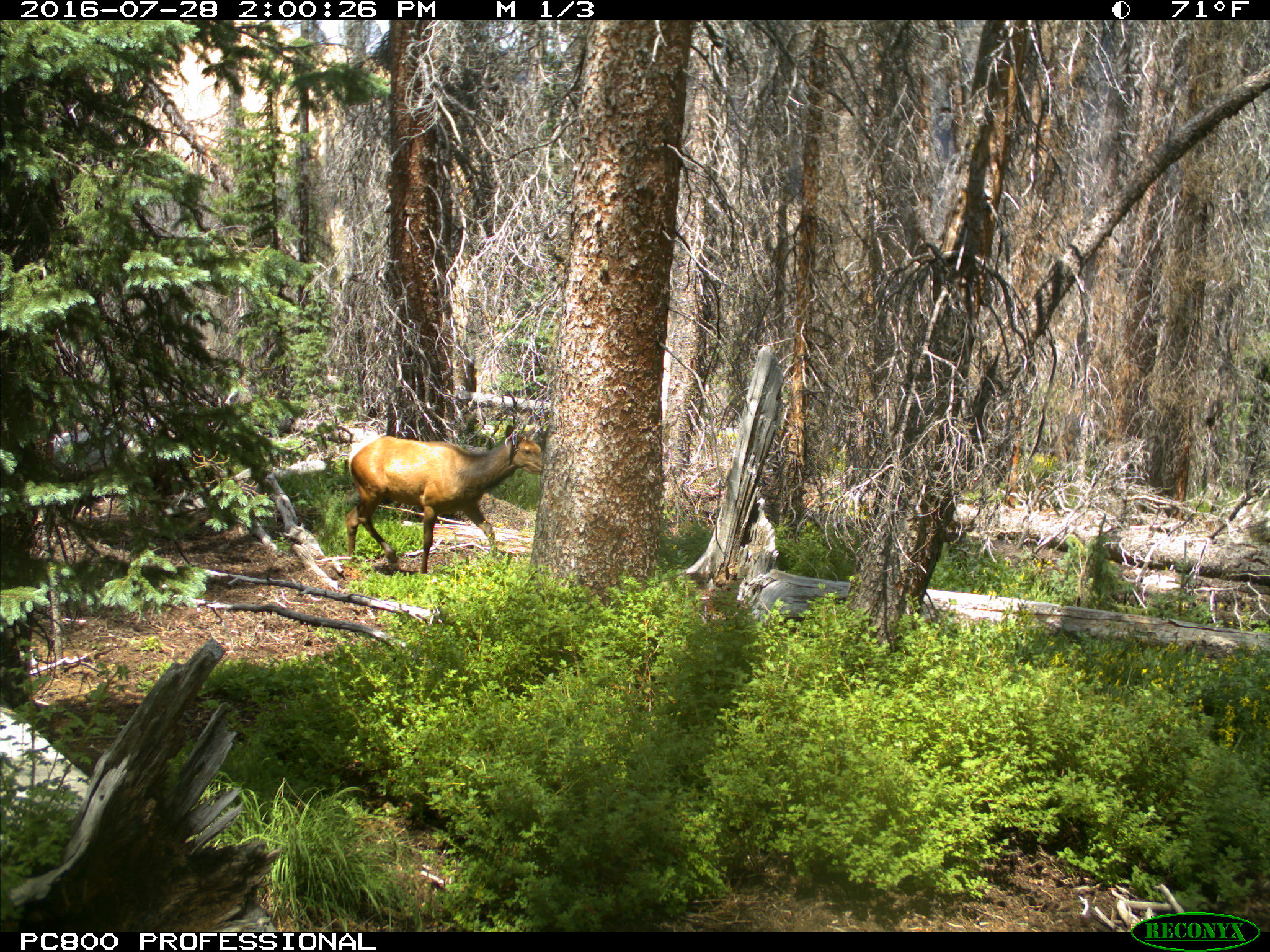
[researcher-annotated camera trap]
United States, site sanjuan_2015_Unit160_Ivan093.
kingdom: Animalia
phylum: Chordata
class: Mammalia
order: Artiodactyla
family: Cervidae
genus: Cervus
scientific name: Cervus elaphus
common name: red deer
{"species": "Cervus elaphus (red deer)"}